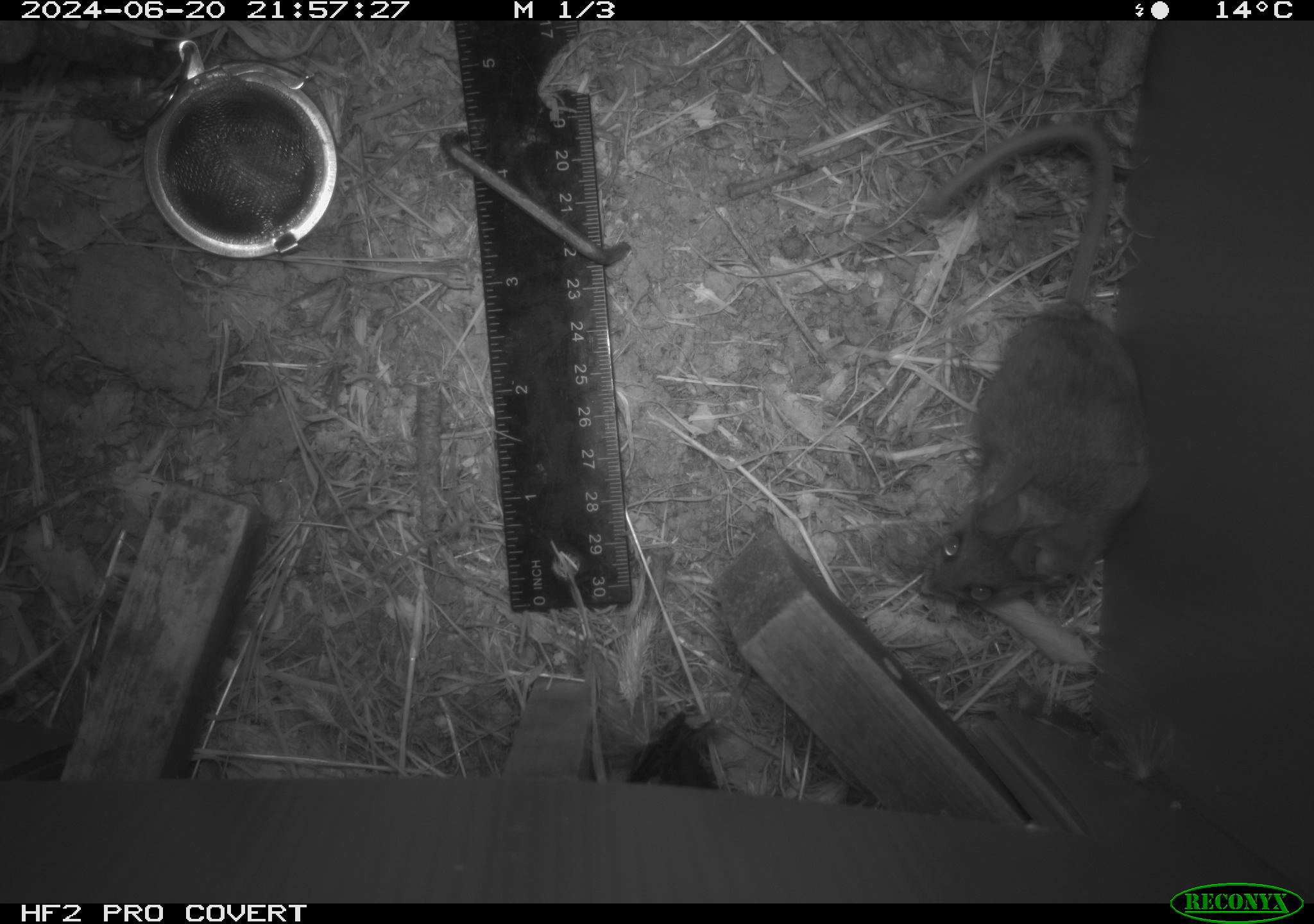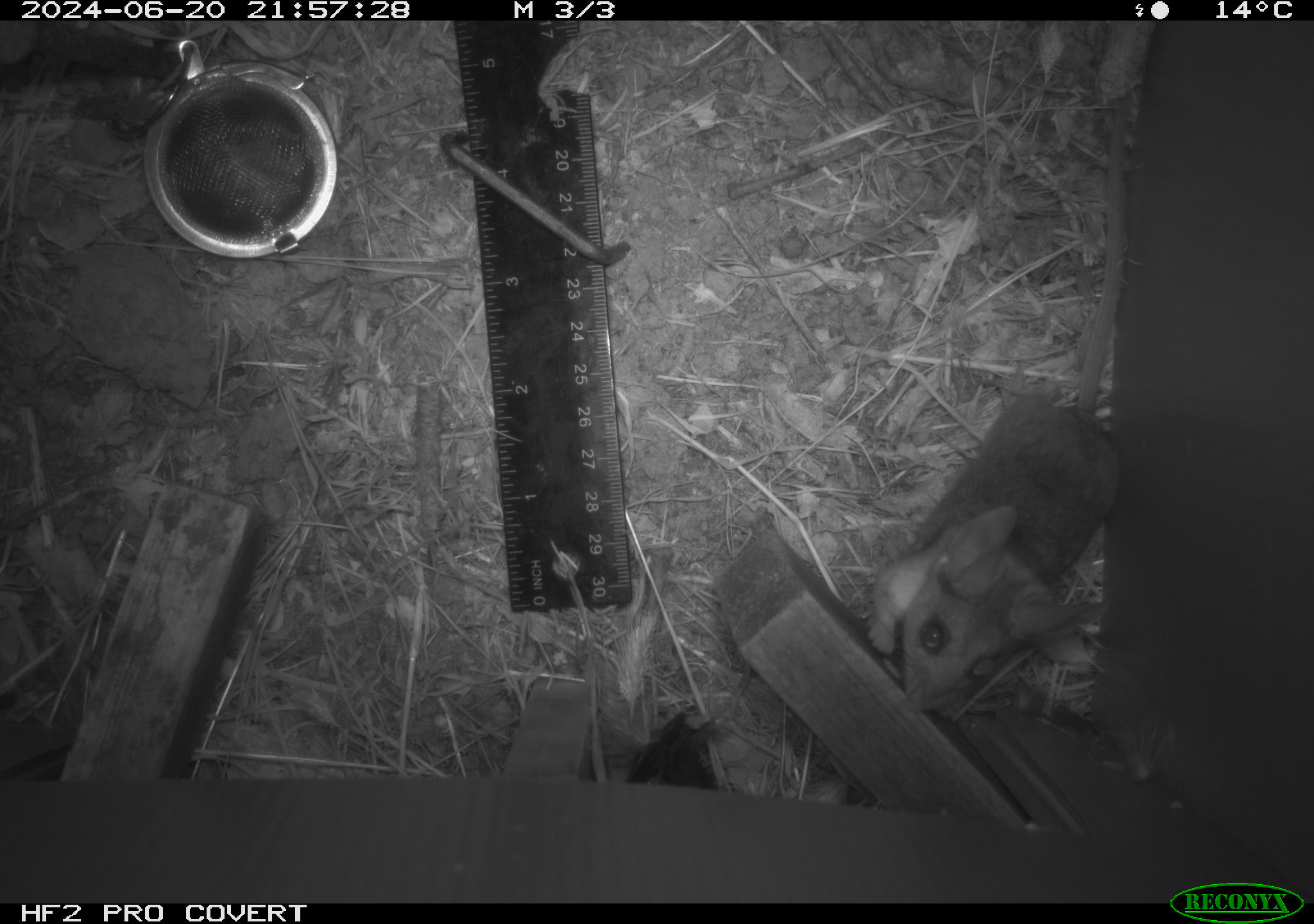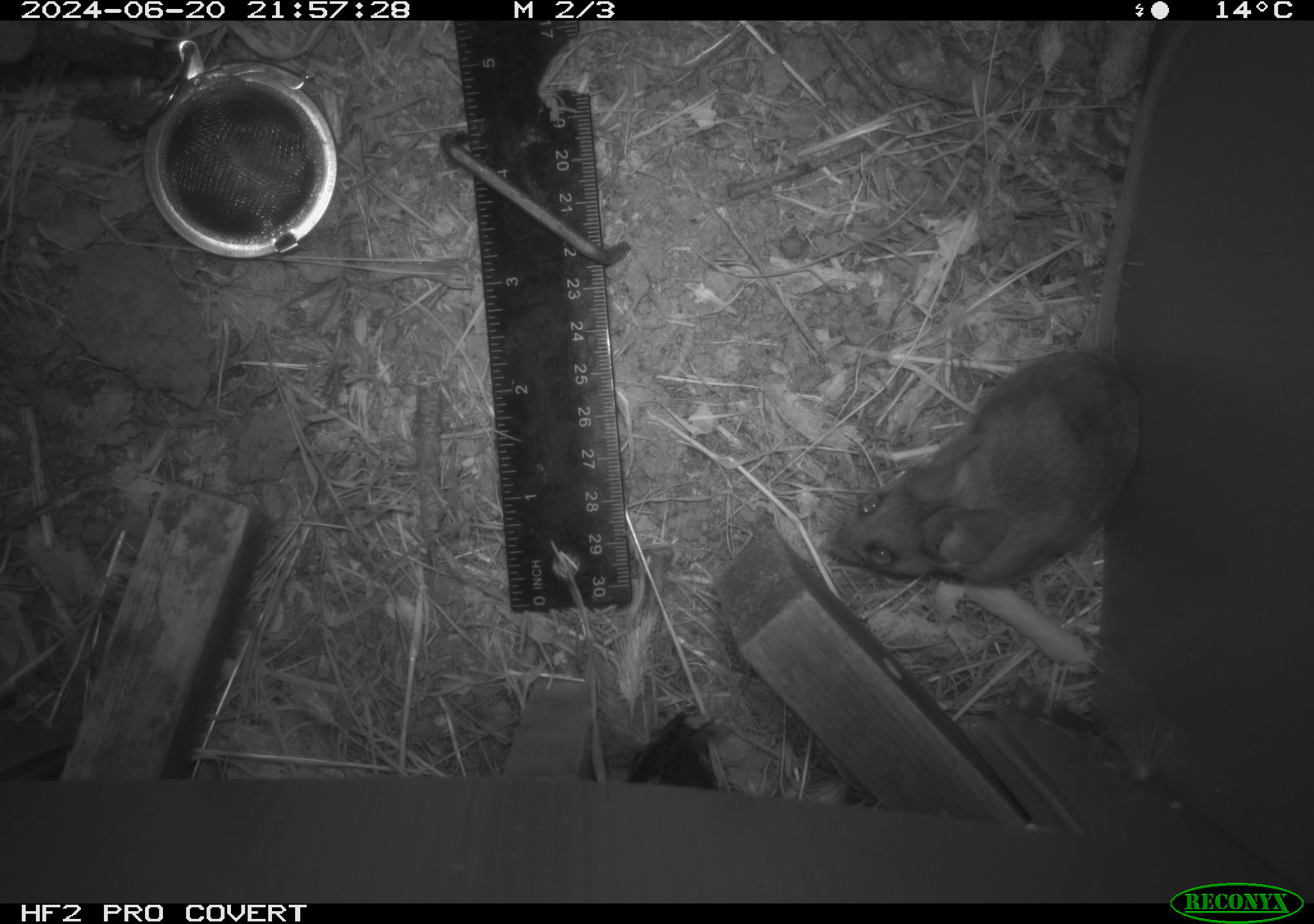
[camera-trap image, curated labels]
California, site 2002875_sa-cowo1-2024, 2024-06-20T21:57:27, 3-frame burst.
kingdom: Animalia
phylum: Chordata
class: Mammalia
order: Rodentia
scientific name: Rodentia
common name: rodent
Rodent (Rodentia).